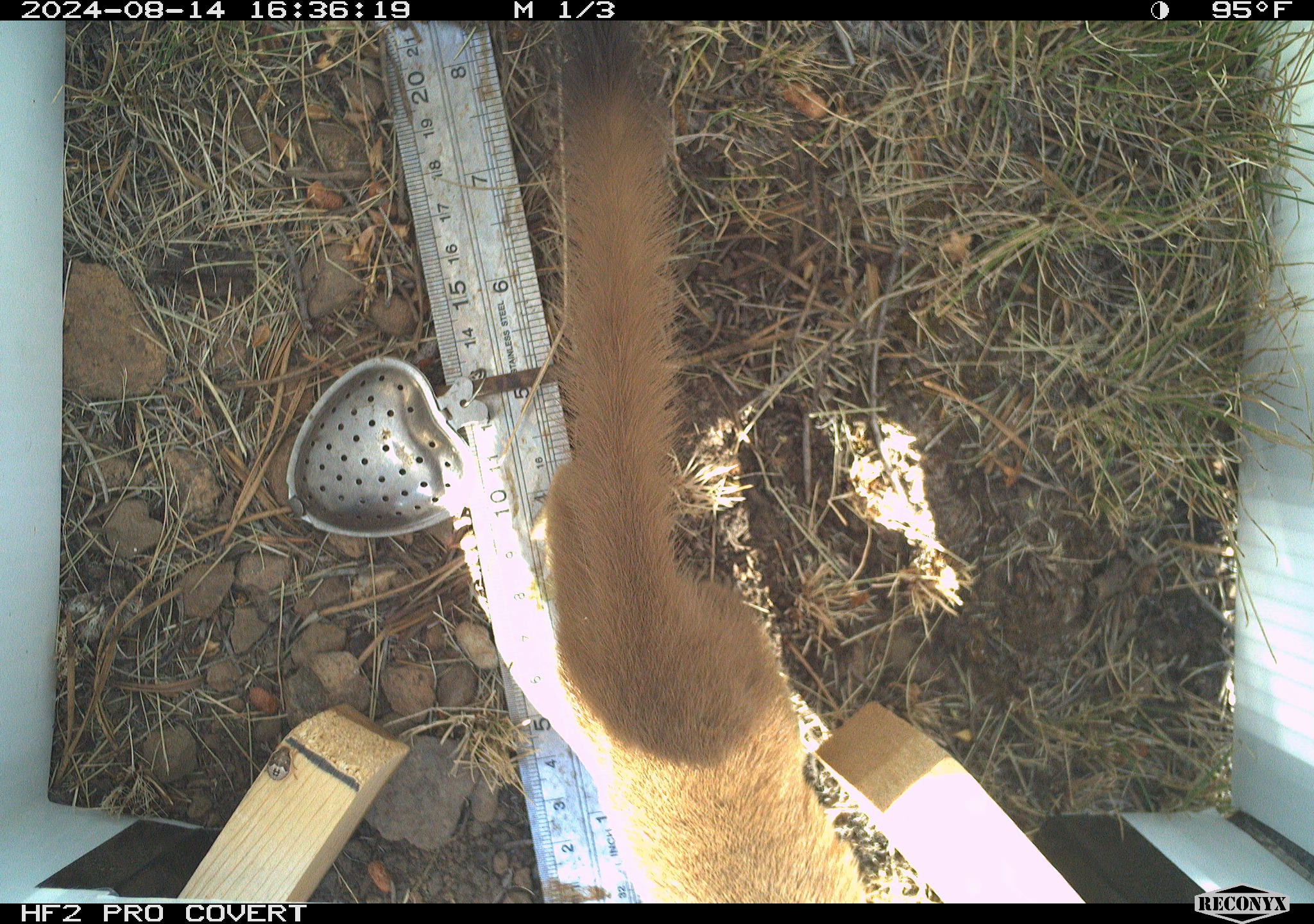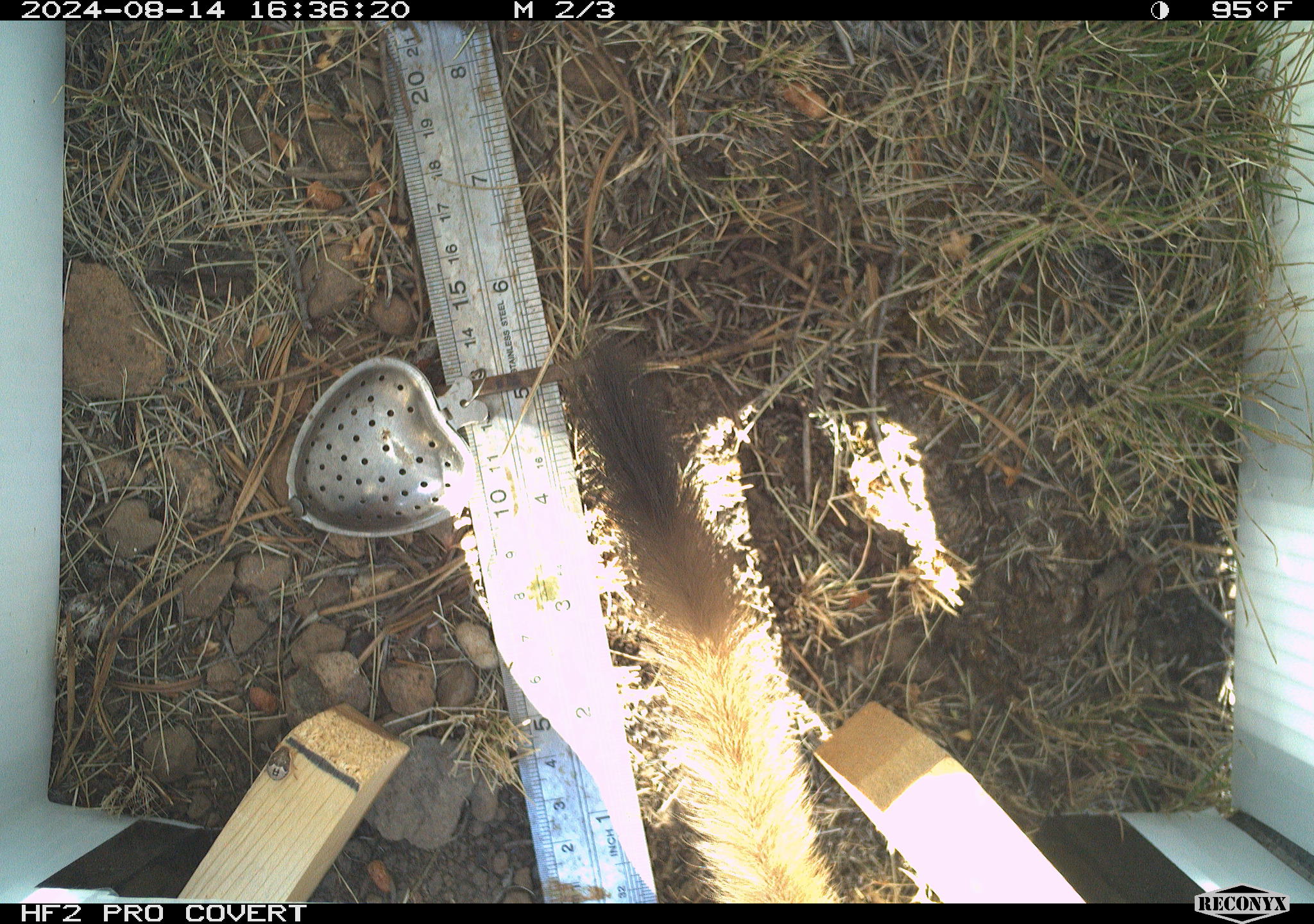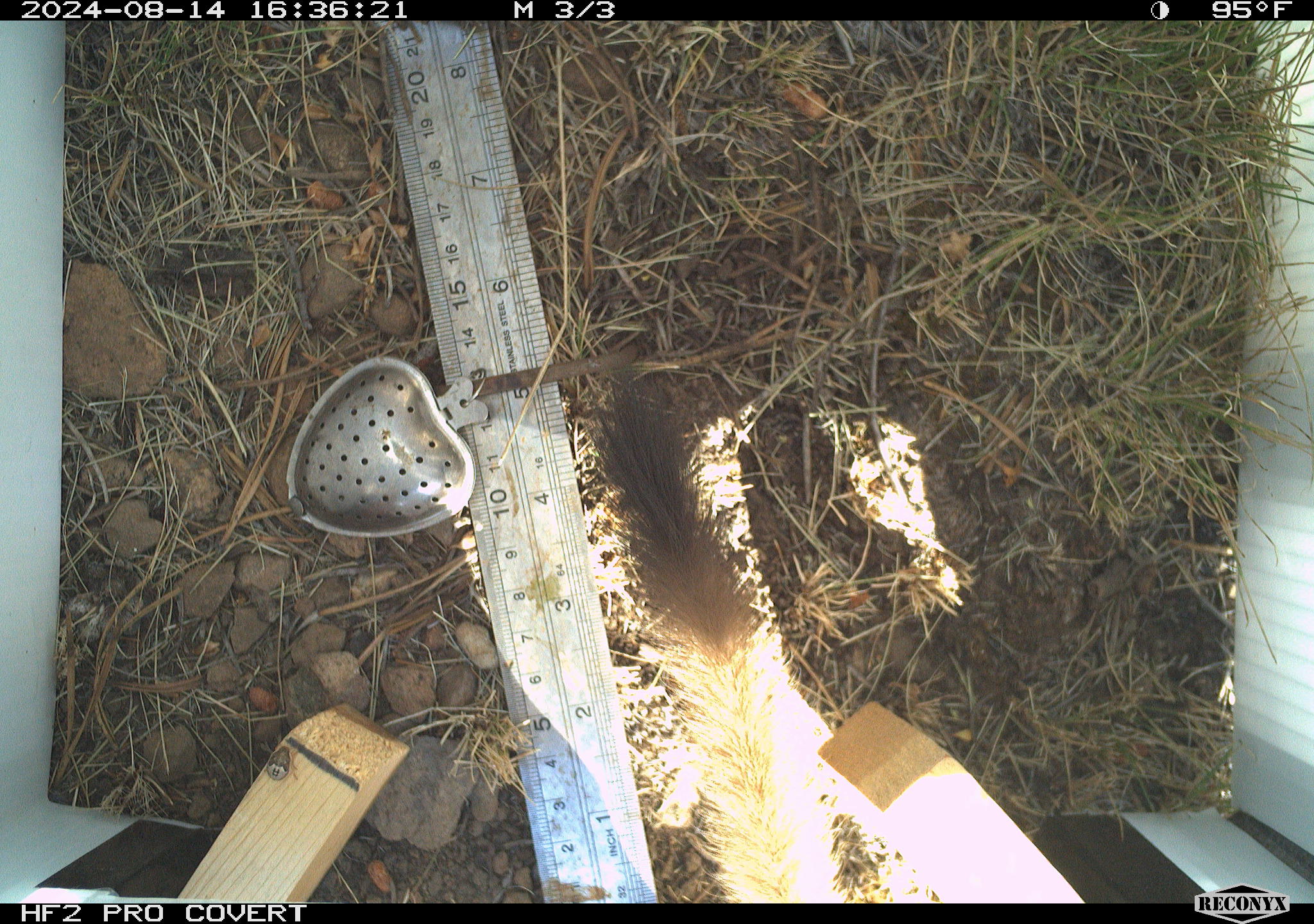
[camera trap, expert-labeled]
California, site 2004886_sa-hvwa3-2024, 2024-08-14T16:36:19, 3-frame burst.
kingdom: Animalia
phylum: Chordata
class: Mammalia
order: Carnivora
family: Mustelidae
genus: Neogale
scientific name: Neogale frenata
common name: long-tailed weasel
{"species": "long-tailed weasel (Neogale frenata)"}